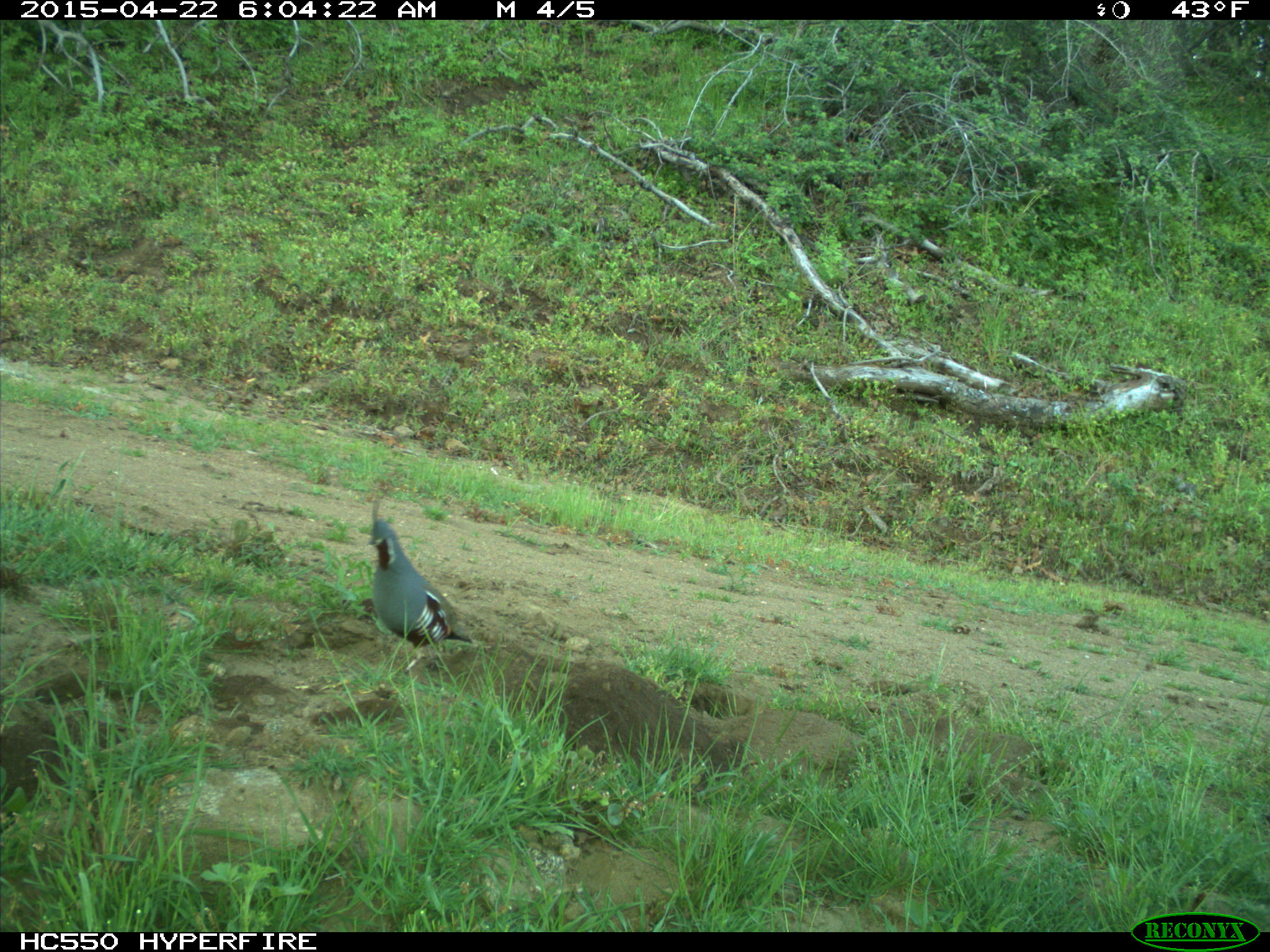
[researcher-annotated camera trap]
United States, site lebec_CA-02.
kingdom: Animalia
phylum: Chordata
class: Aves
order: Galliformes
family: Odontophoridae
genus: Callipepla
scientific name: Callipepla californica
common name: california quail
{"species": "Callipepla californica (california quail)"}